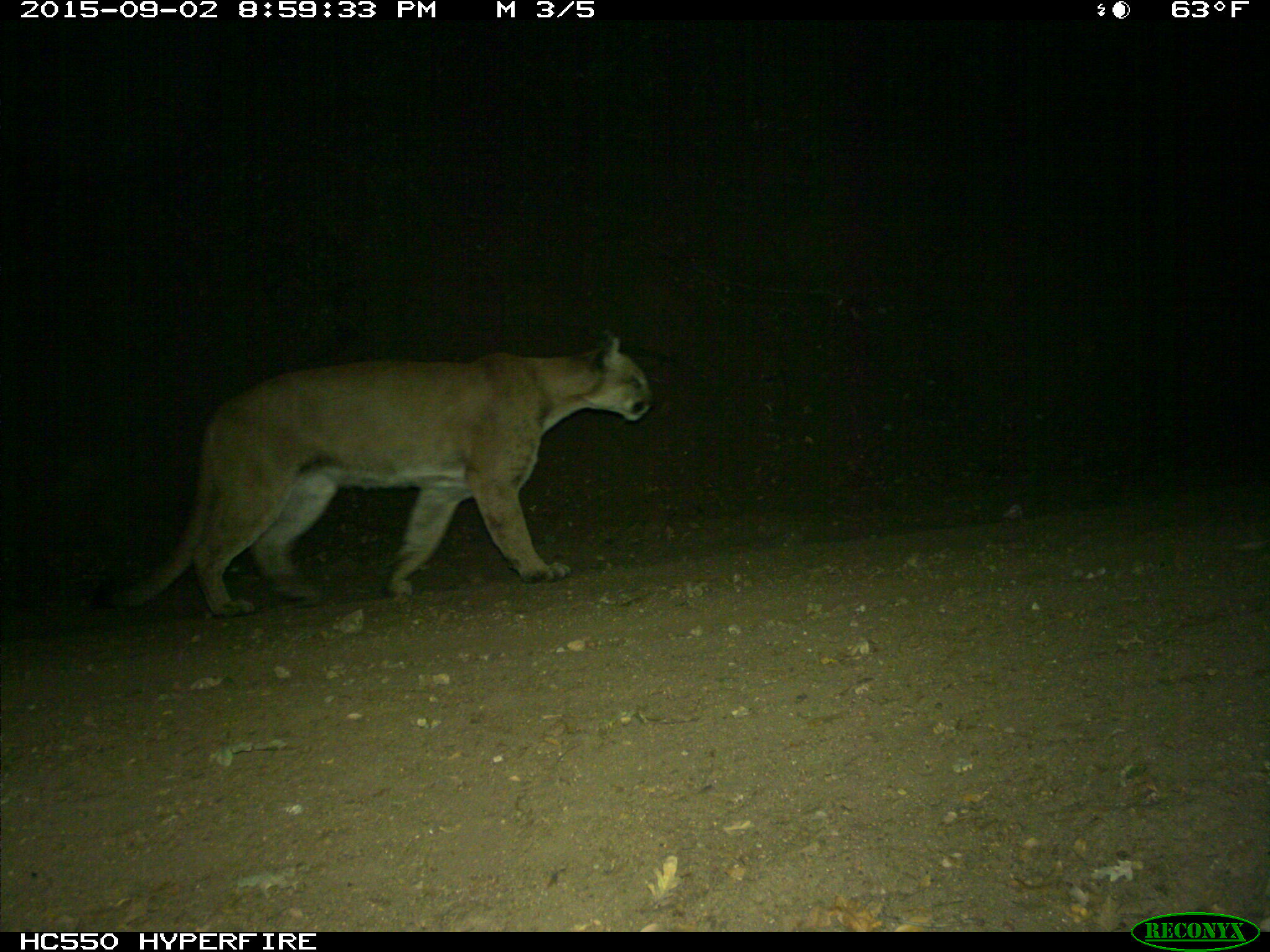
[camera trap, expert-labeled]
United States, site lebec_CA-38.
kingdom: Animalia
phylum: Chordata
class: Mammalia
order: Carnivora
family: Felidae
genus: Puma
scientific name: Puma concolor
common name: mountain lion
Puma concolor (mountain lion).